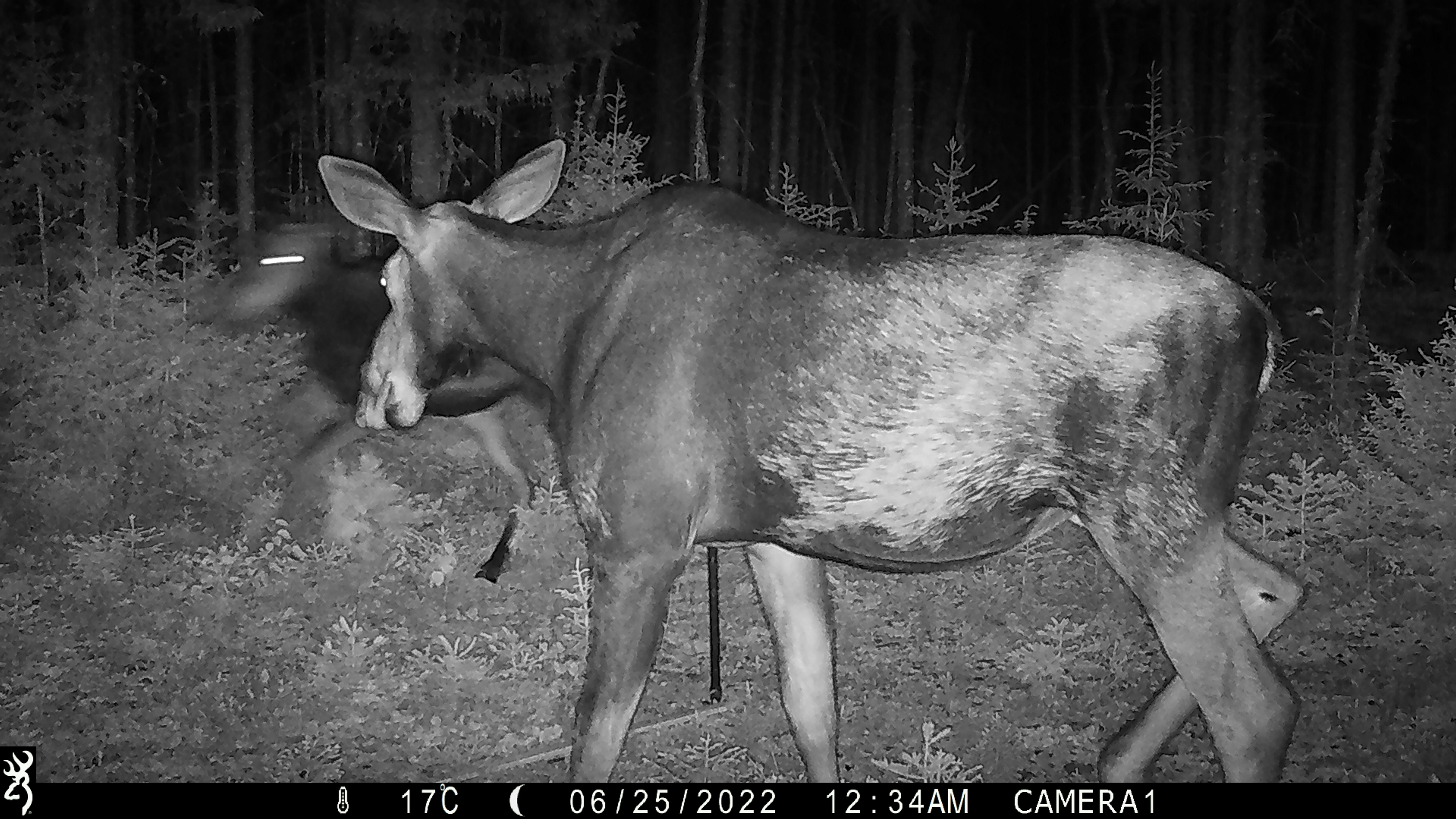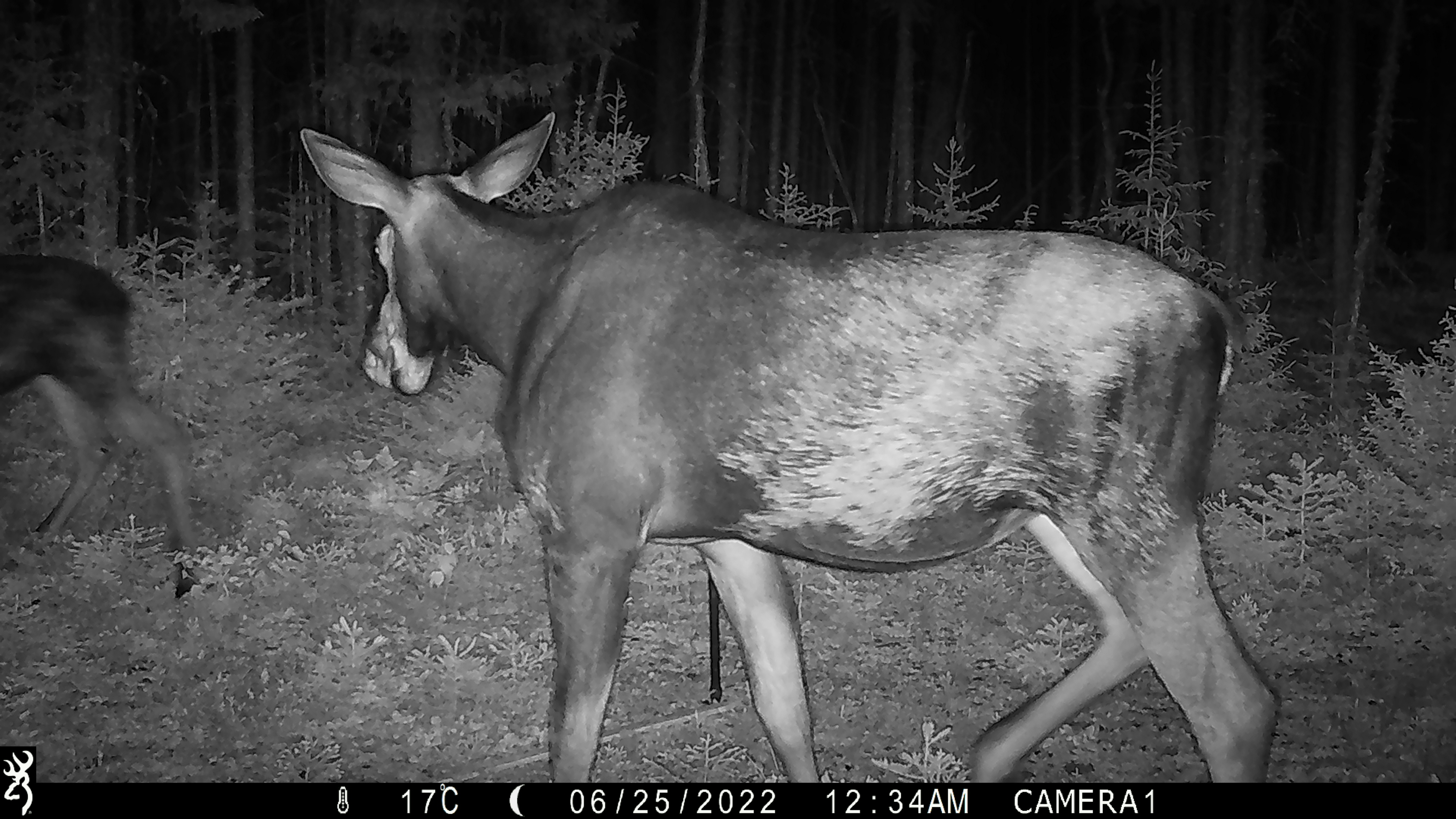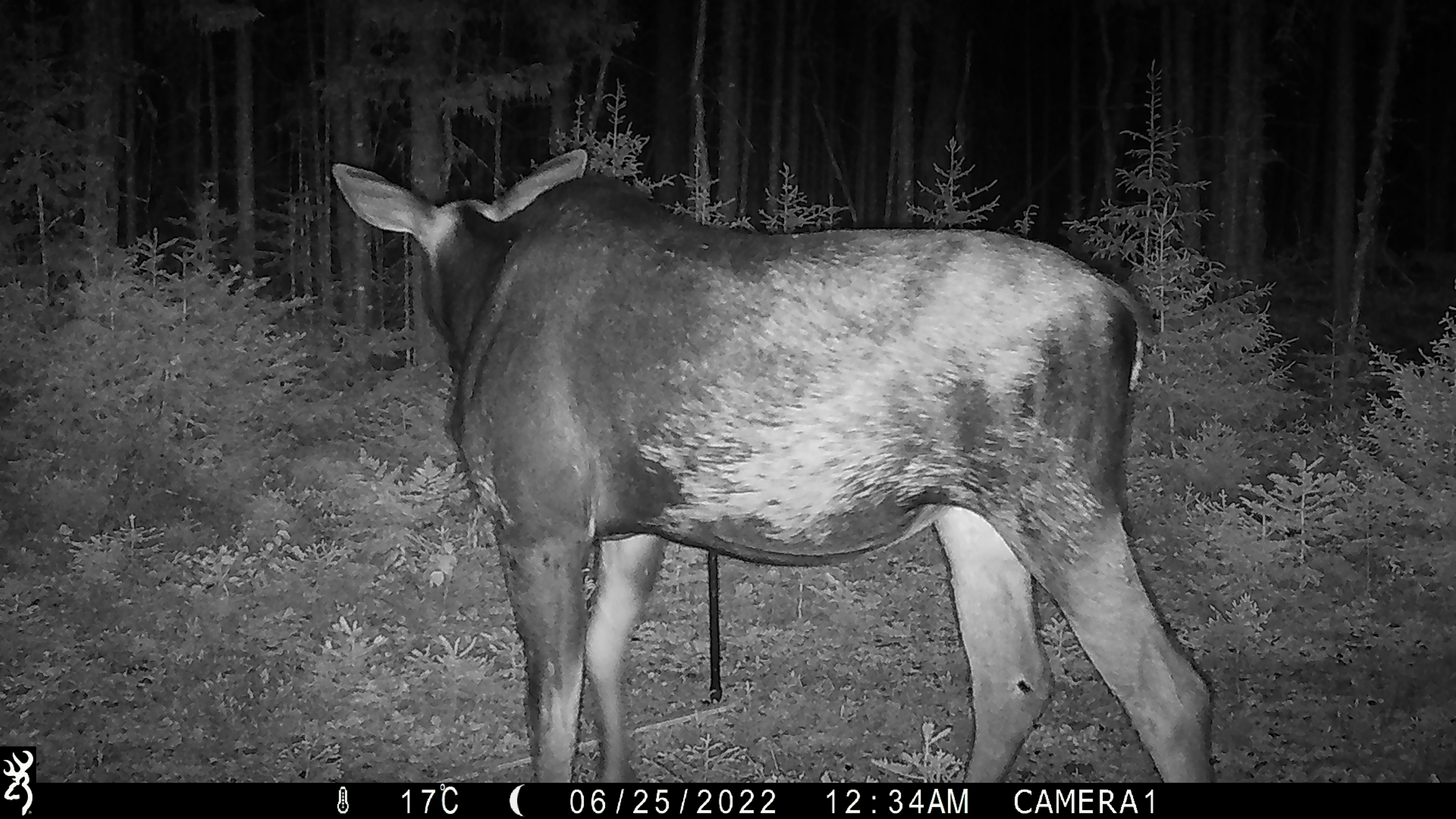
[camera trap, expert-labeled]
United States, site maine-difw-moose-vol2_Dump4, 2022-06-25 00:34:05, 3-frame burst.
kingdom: Animalia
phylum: Chordata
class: Mammalia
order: Artiodactyla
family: Cervidae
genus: Alces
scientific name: Alces alces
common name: moose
Moose (Alces alces).